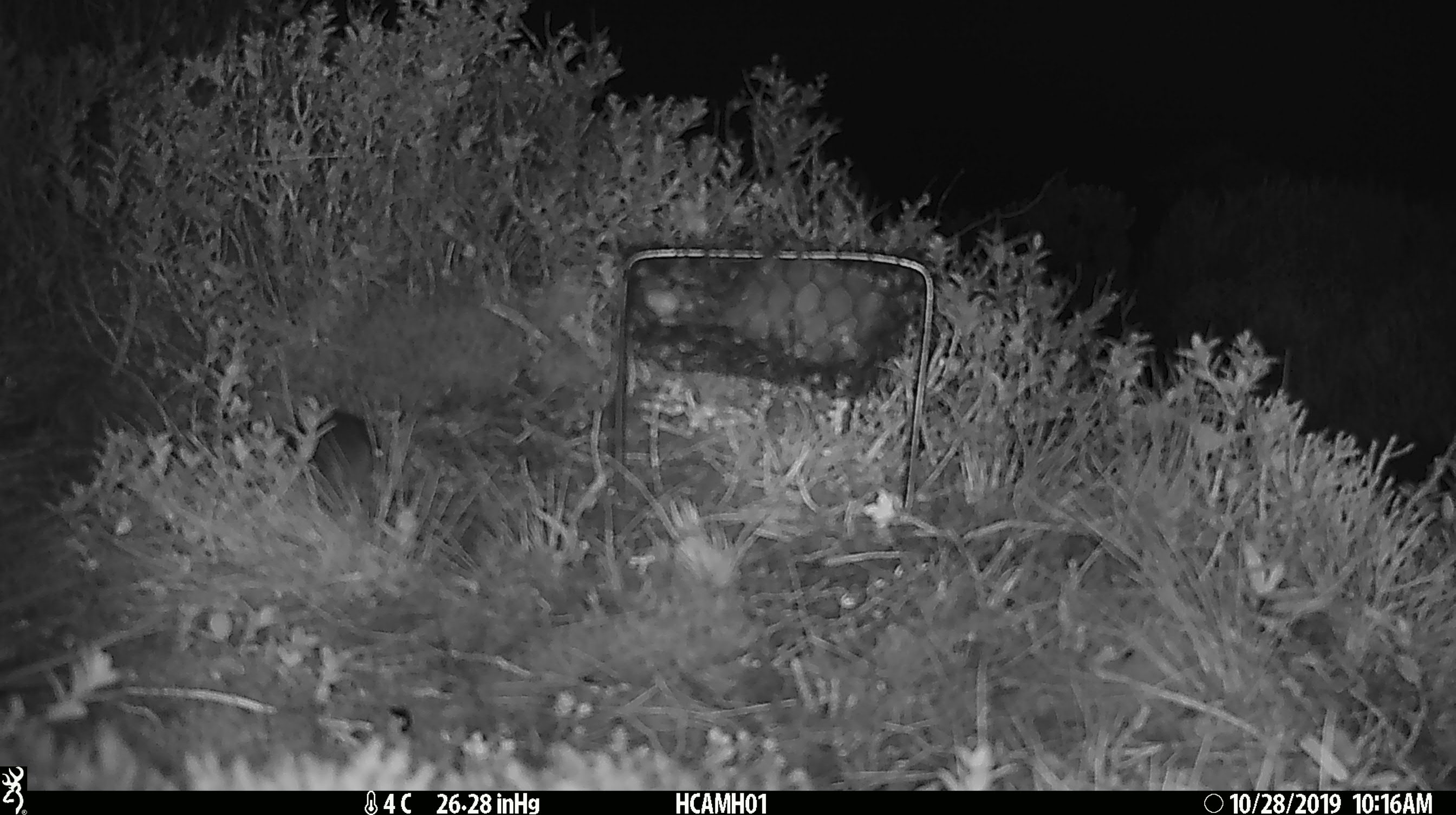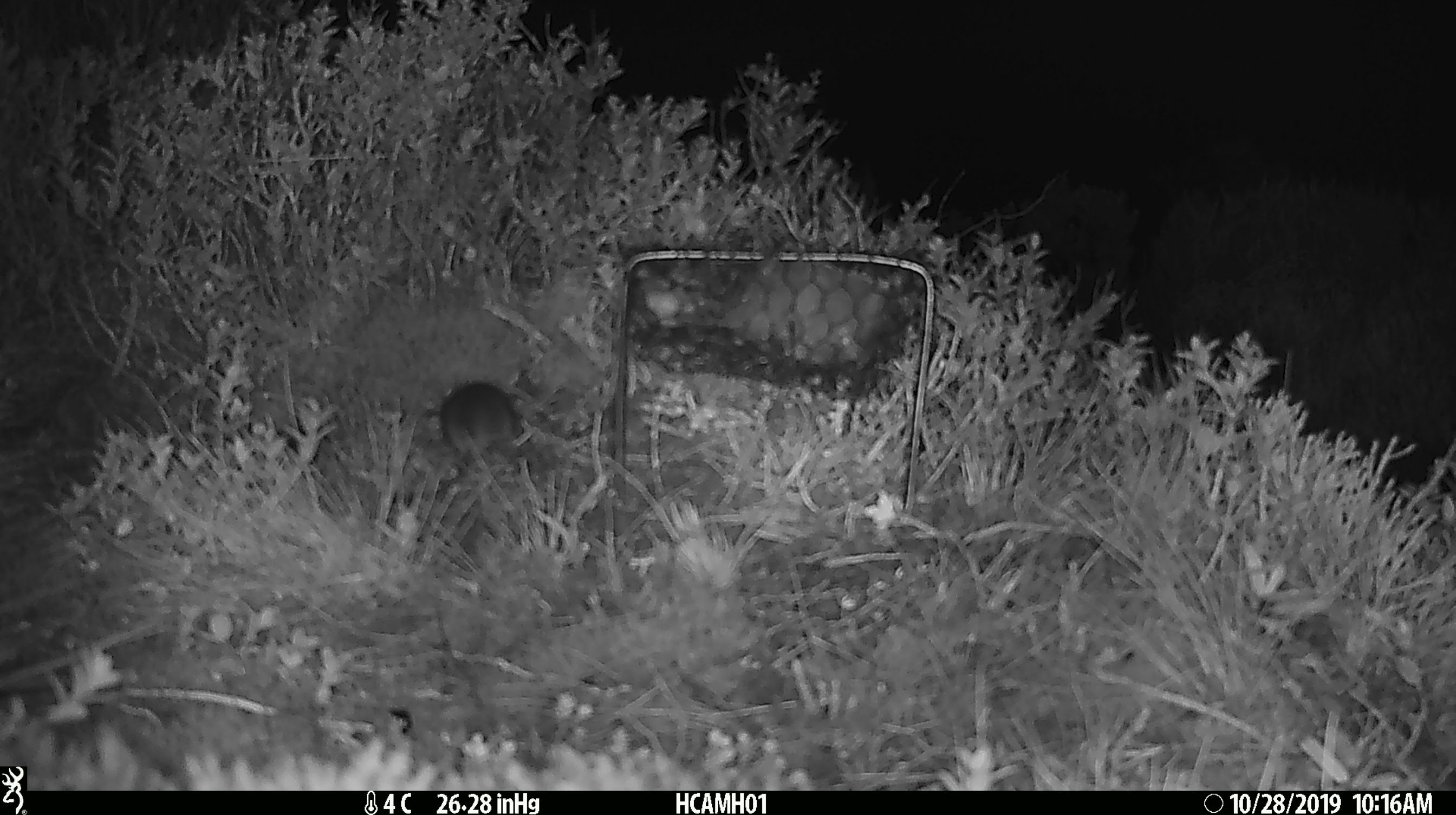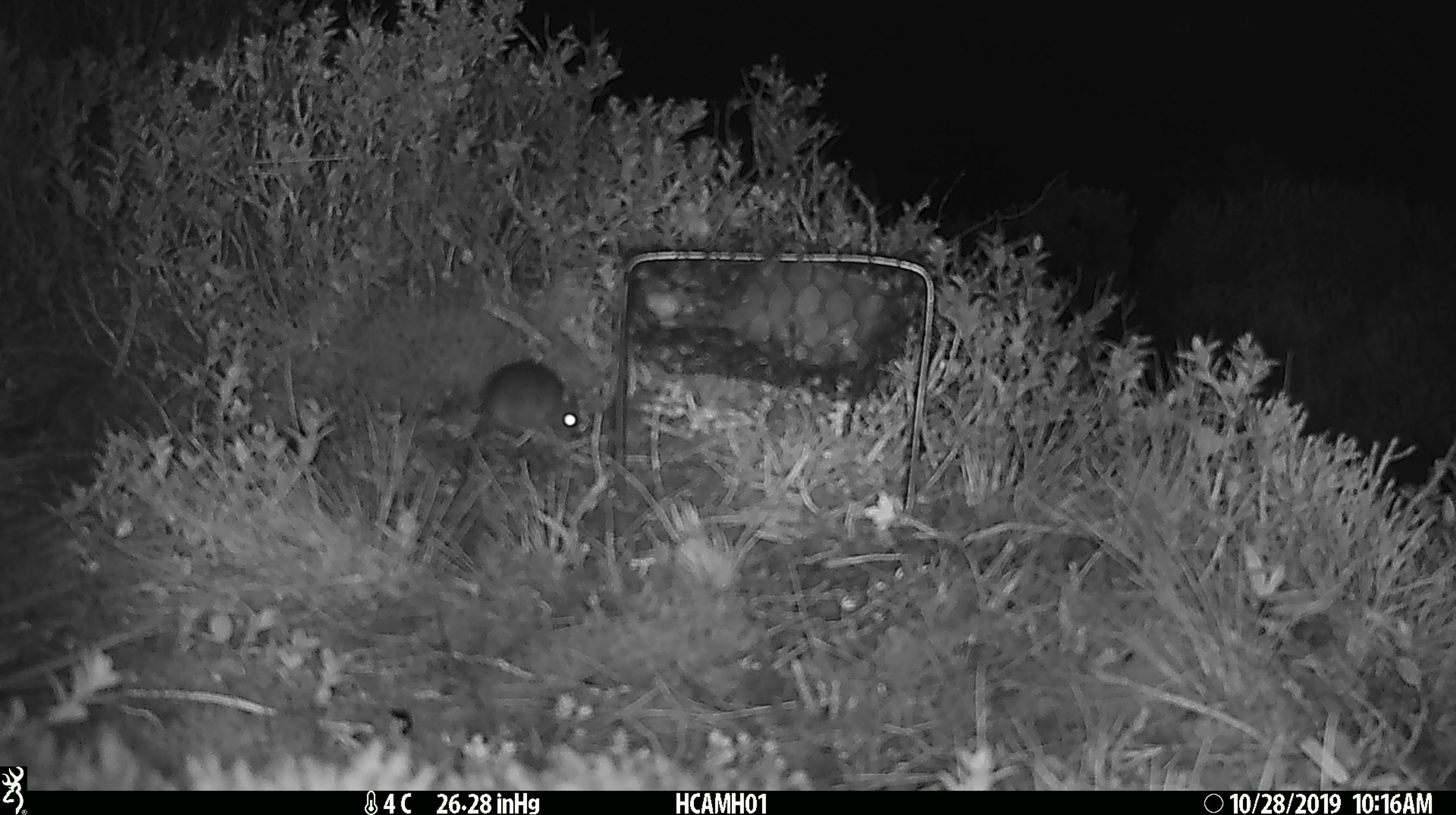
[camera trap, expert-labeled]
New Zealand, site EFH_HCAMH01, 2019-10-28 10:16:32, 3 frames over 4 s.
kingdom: Animalia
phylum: Chordata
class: Mammalia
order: Rodentia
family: Muridae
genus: Mus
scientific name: Mus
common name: mouse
Mouse (Mus).